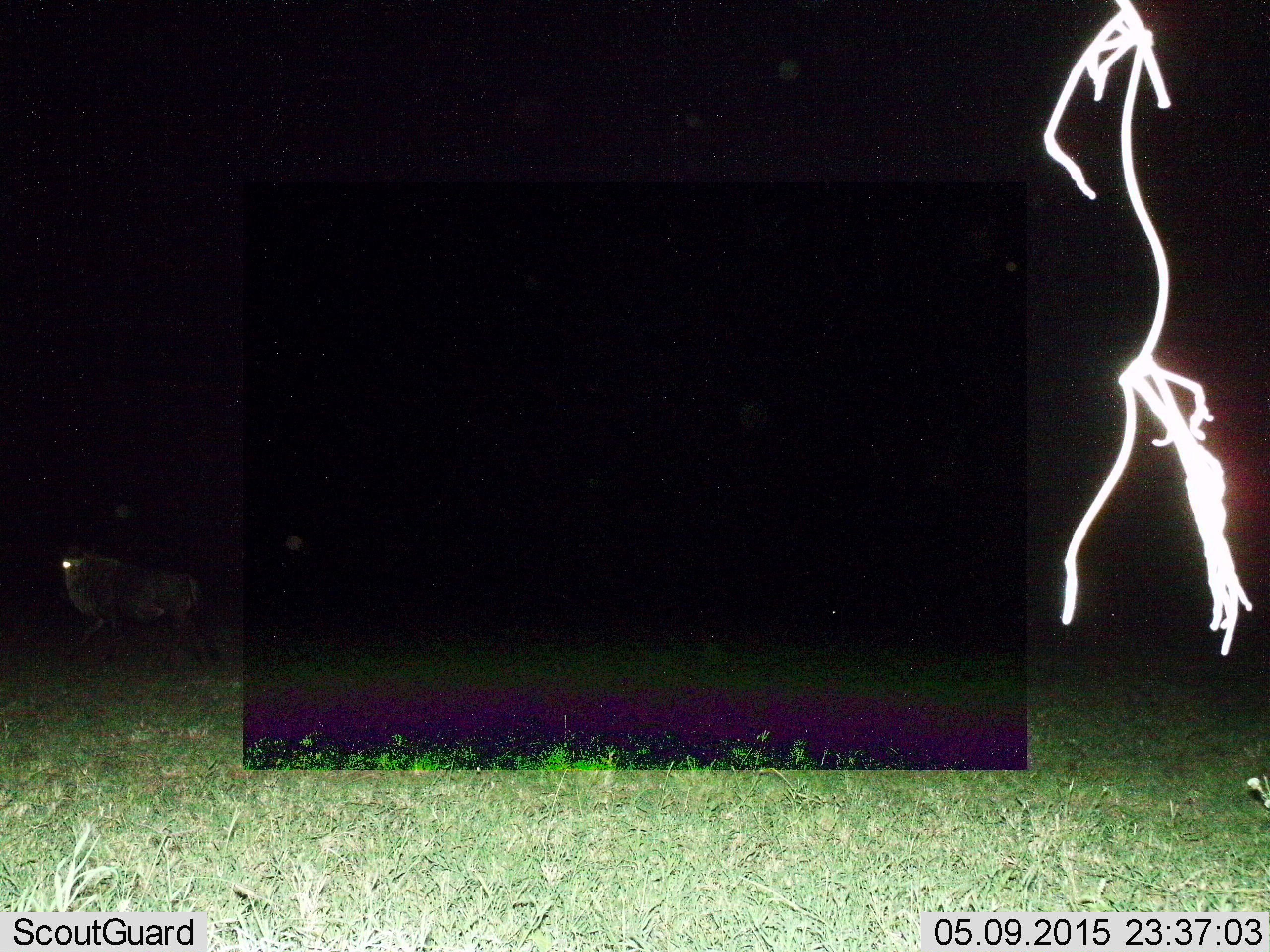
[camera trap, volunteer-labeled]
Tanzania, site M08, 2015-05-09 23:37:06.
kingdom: Animalia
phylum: Chordata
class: Mammalia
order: Artiodactyla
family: Bovidae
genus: Connochaetes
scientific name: Connochaetes taurinus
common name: blue wildebeest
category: wildebeest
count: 1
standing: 10%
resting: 0%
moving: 90%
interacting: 0%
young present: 0%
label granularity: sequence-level